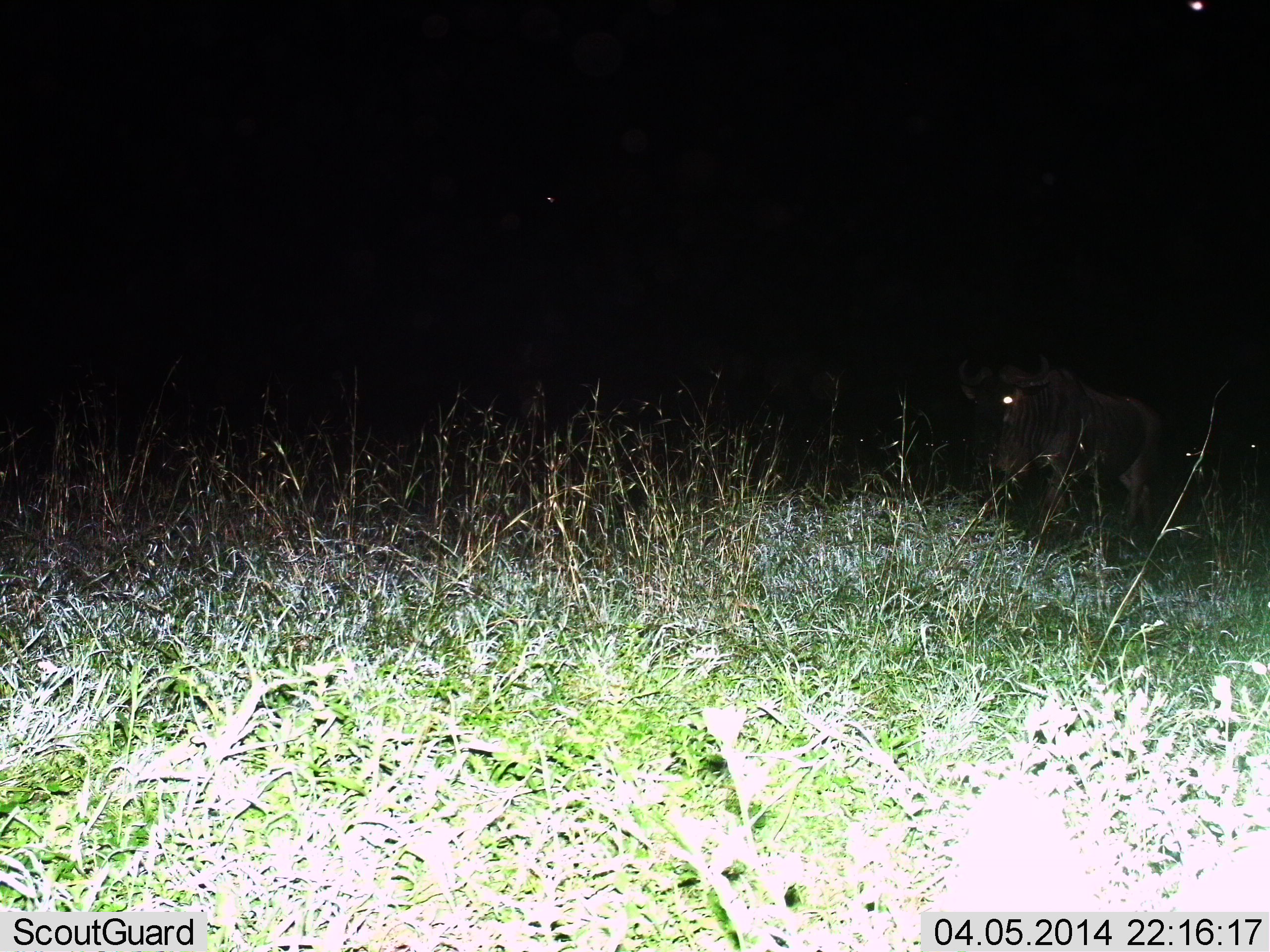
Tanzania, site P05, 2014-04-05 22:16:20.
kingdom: Animalia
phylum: Chordata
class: Mammalia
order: Artiodactyla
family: Bovidae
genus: Connochaetes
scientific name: Connochaetes taurinus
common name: blue wildebeest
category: wildebeest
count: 1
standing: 50%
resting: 0%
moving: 50%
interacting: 0%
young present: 0%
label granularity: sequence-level